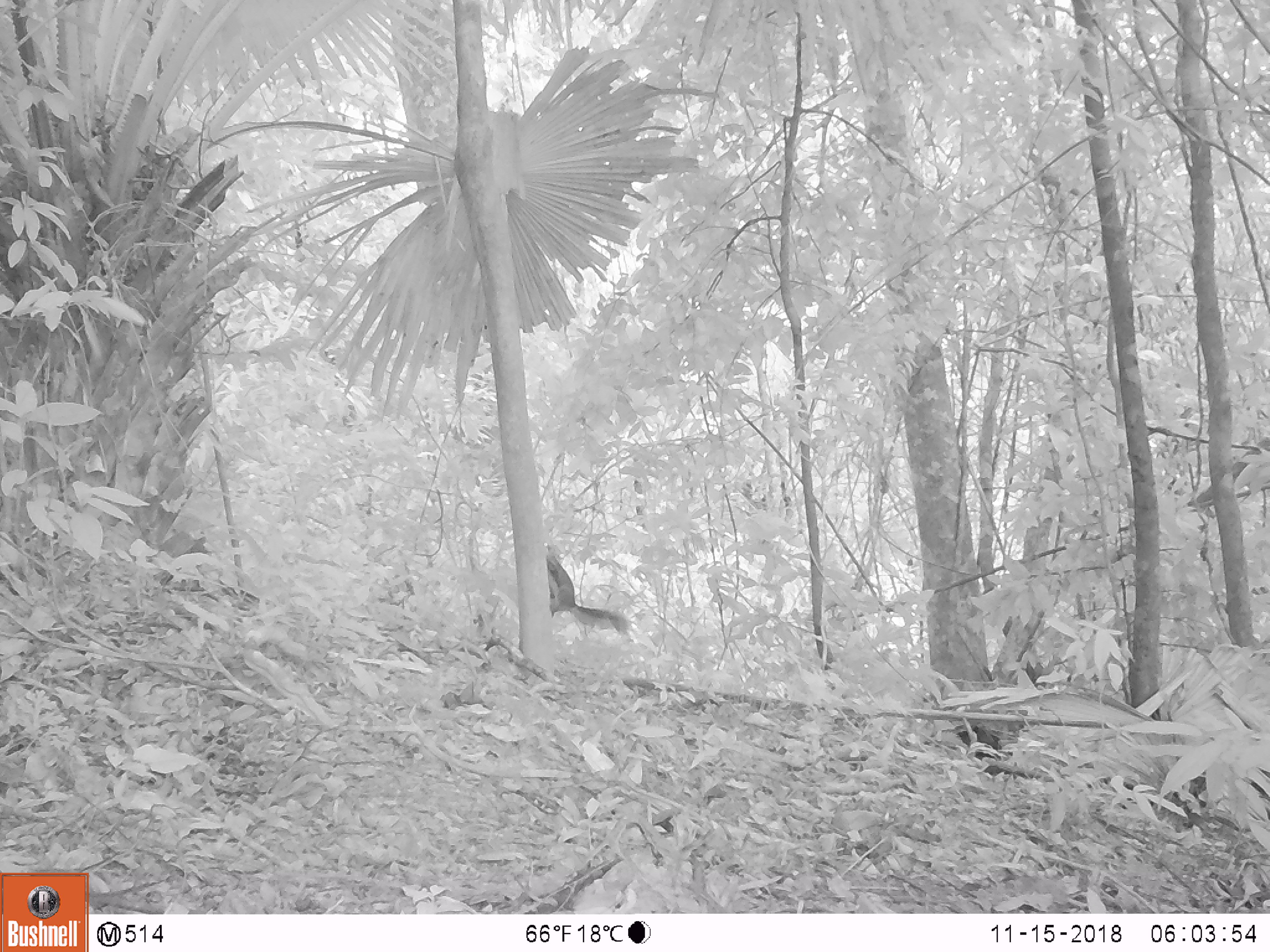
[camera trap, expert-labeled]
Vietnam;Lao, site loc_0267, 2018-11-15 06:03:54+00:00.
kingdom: Animalia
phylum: Chordata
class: Mammalia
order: Rodentia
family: Sciuridae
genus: Dremomys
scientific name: Dremomys rufigenis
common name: red-cheeked squirrel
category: red cheeked squirrel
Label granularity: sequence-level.